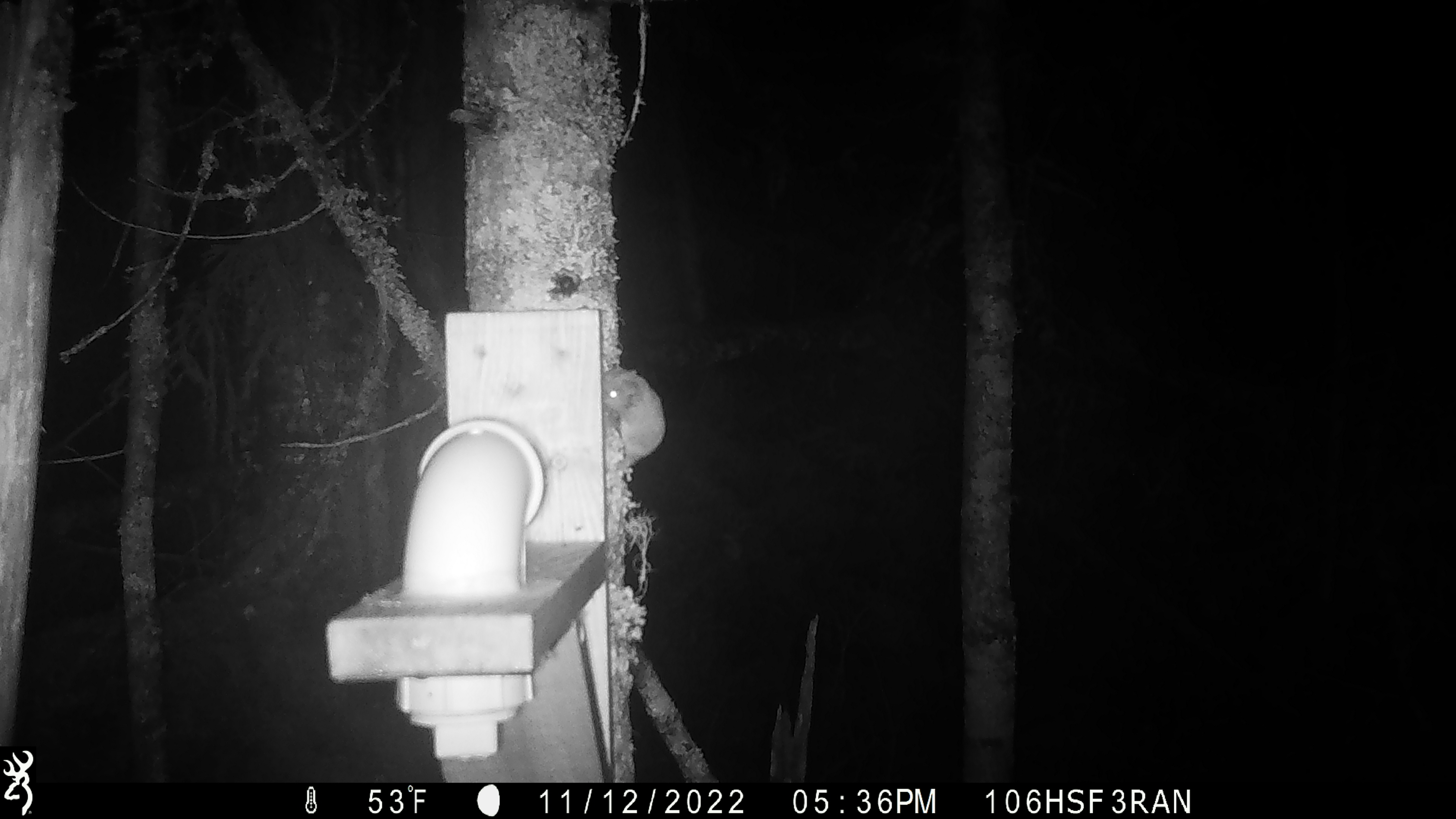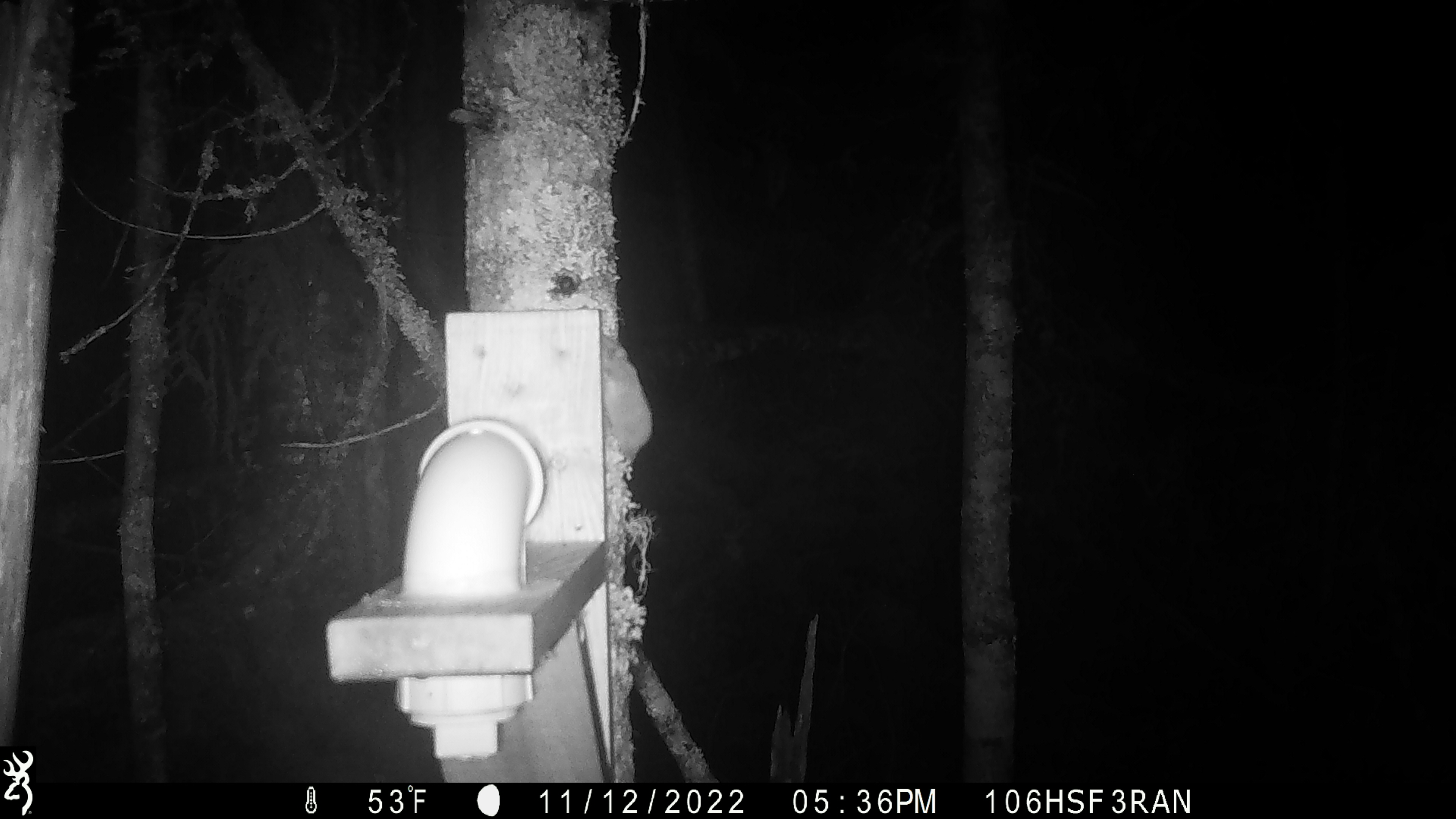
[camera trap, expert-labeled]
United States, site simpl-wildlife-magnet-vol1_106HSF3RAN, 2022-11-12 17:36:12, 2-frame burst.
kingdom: Animalia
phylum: Chordata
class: Mammalia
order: Rodentia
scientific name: Rodentia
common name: mouse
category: mouse sp.